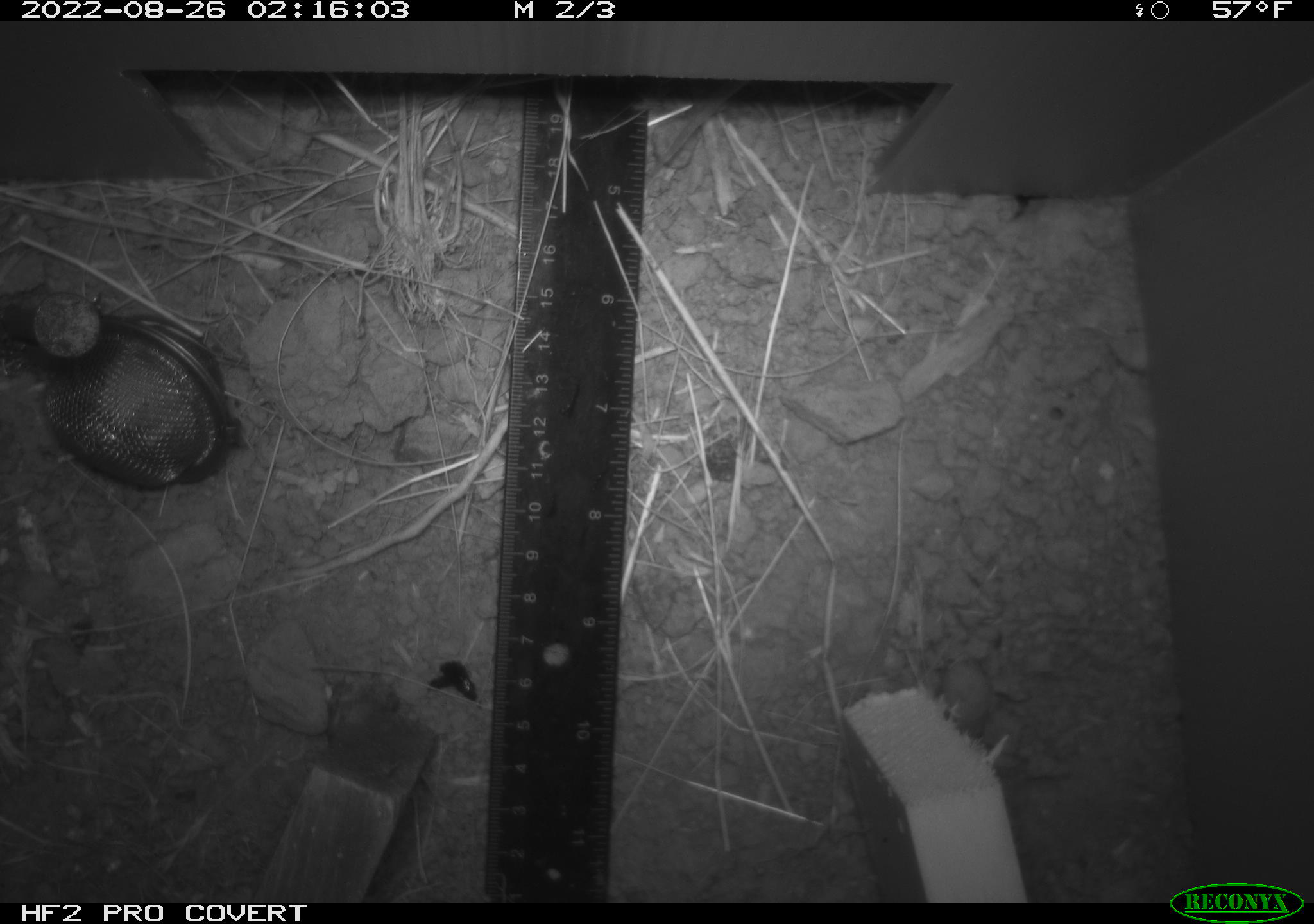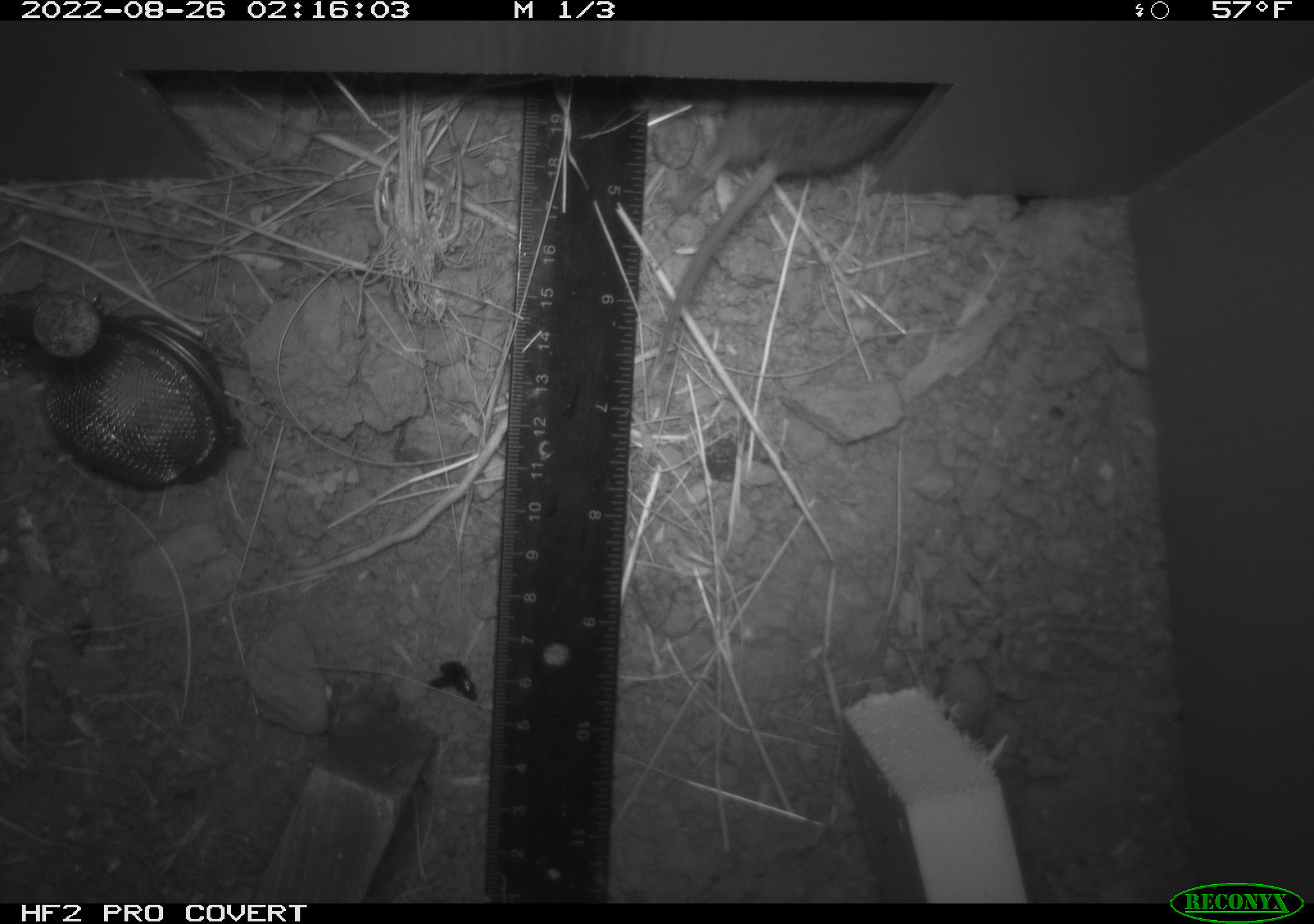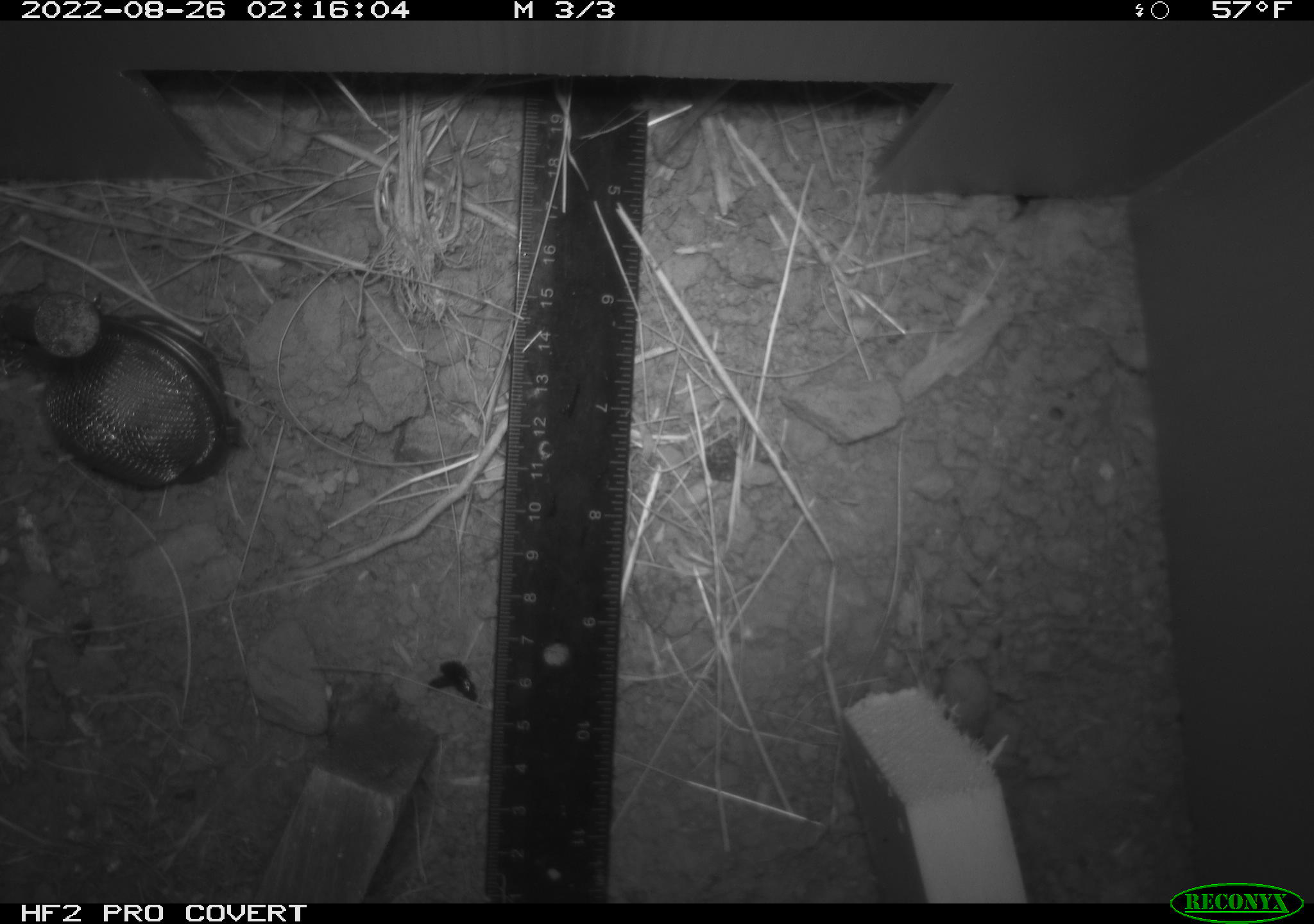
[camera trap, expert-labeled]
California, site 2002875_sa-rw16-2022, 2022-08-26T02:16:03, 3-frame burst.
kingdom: Animalia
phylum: Chordata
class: Mammalia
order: Rodentia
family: Cricetidae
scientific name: Arvicolinae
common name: voles, lemmings, and muskrats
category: arvicolinae subfamily